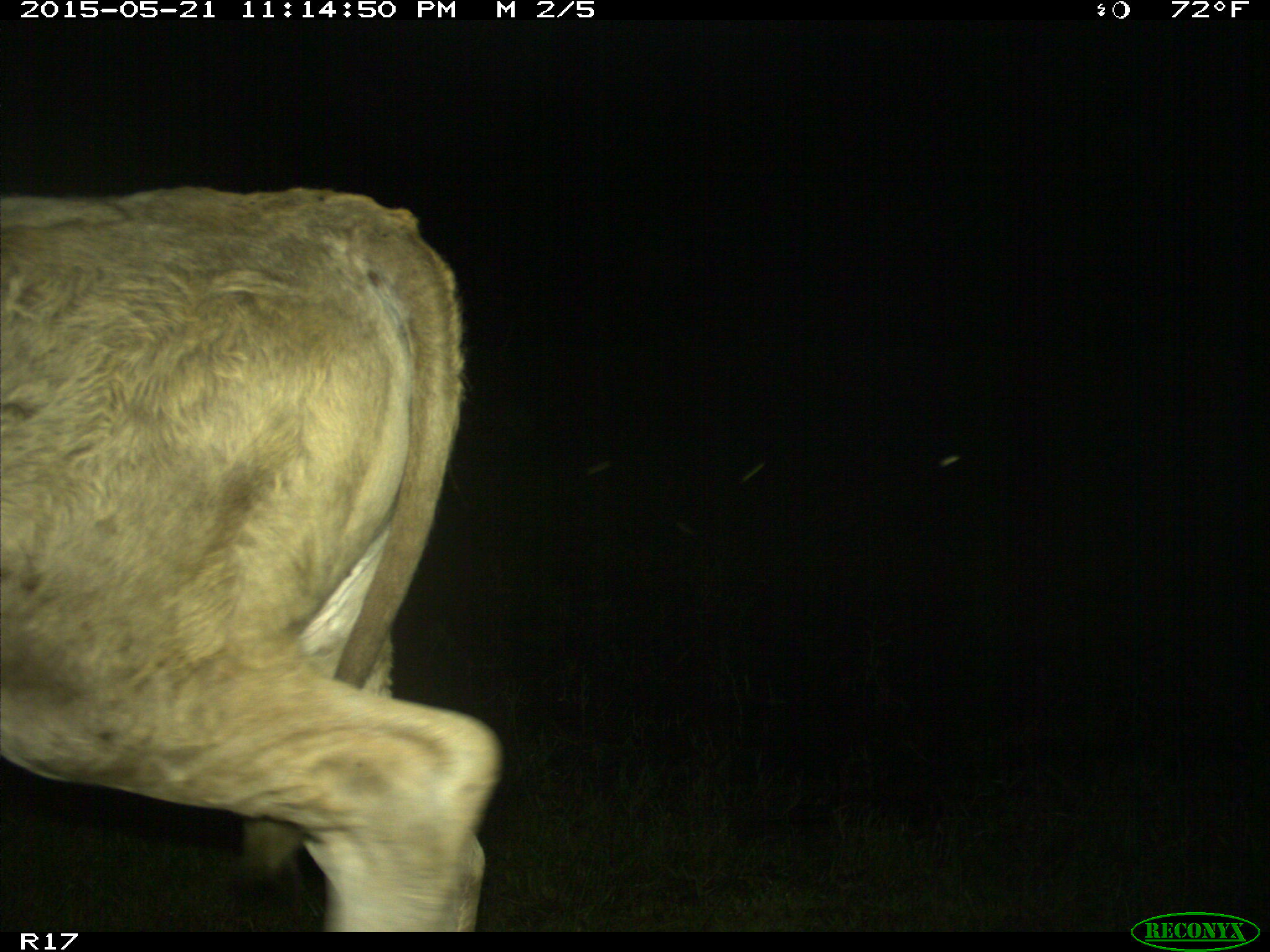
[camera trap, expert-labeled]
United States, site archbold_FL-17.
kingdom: Animalia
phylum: Chordata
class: Mammalia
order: Artiodactyla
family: Bovidae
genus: Bos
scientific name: Bos taurus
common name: domestic cow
Bos taurus (domestic cow).